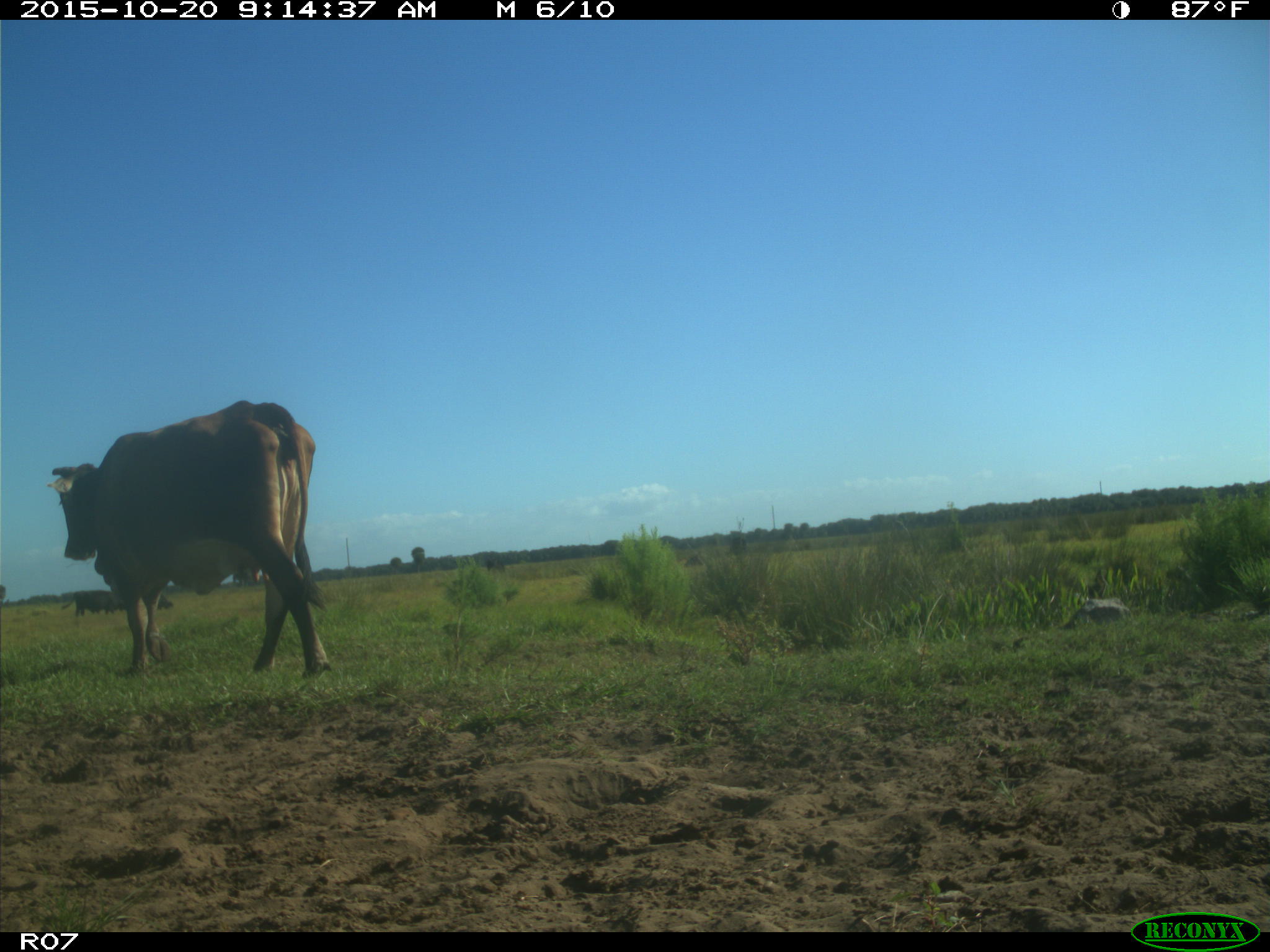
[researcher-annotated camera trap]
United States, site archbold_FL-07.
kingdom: Animalia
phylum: Chordata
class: Mammalia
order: Artiodactyla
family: Bovidae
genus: Bos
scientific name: Bos taurus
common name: domestic cow